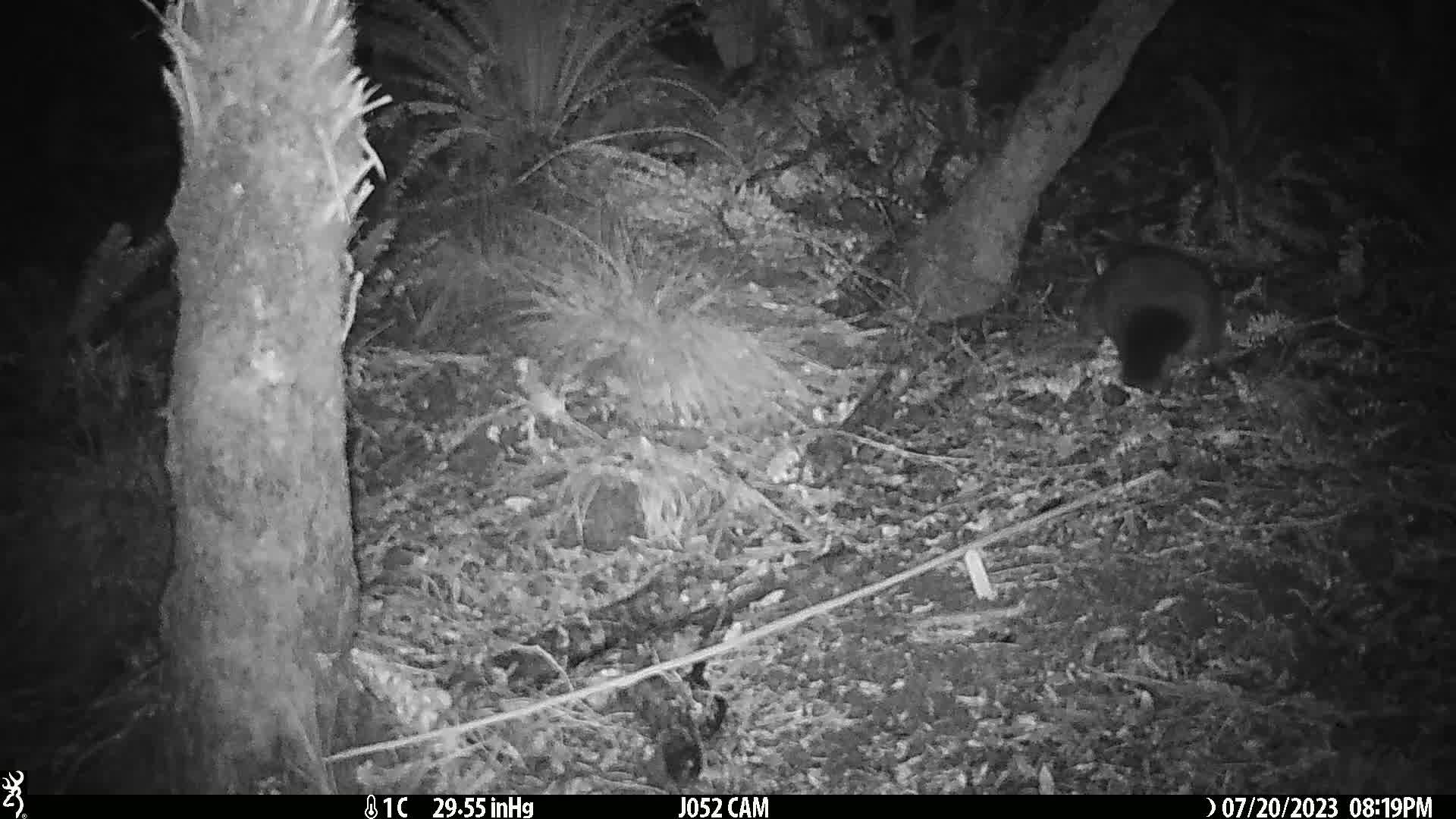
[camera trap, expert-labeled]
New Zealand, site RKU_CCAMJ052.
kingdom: Animalia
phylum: Chordata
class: Mammalia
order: Diprotodontia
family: Phalangeridae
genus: Trichosurus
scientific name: Trichosurus vulpecula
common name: common brushtail possum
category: possum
Possum (common brushtail possum) (Trichosurus vulpecula).